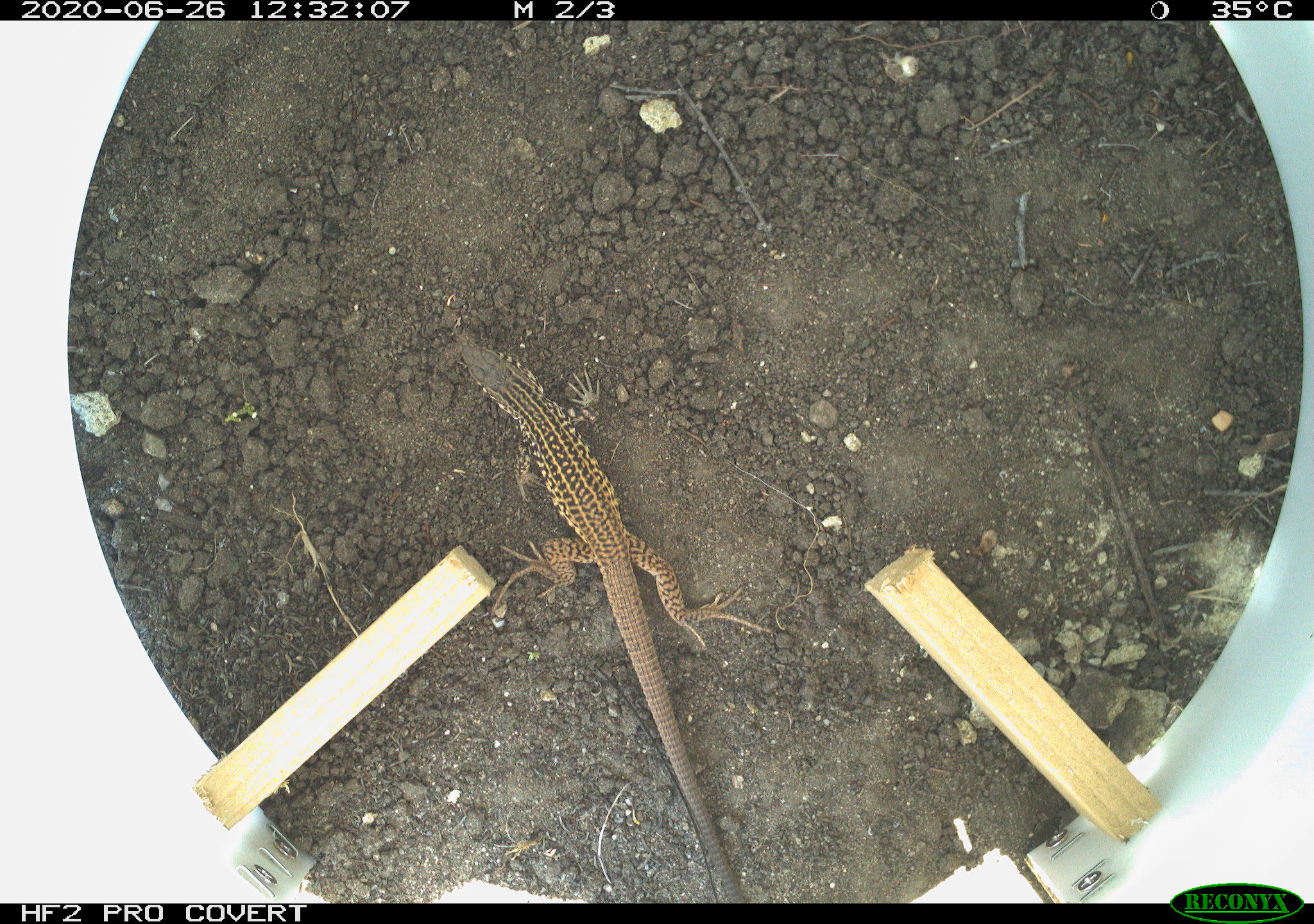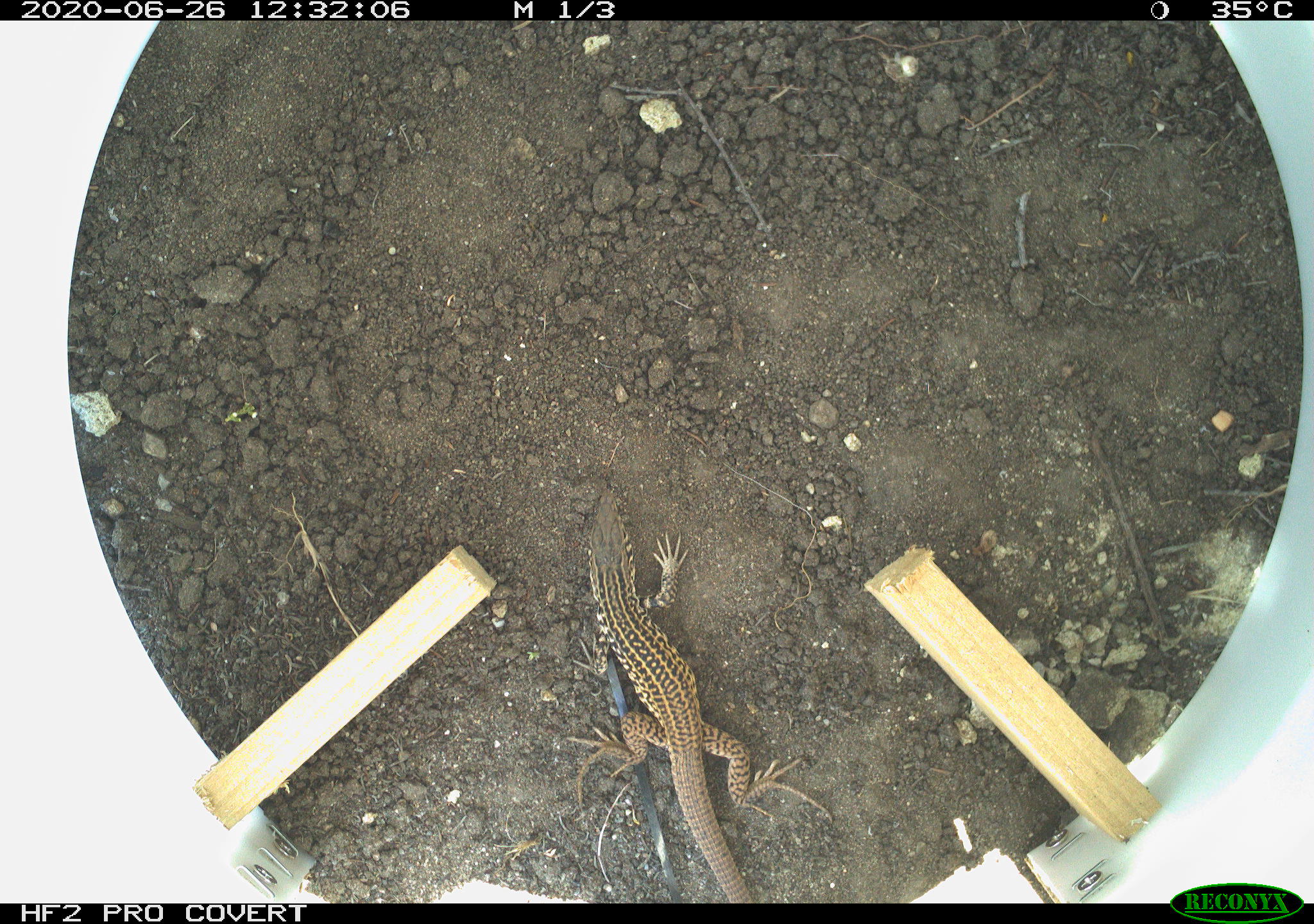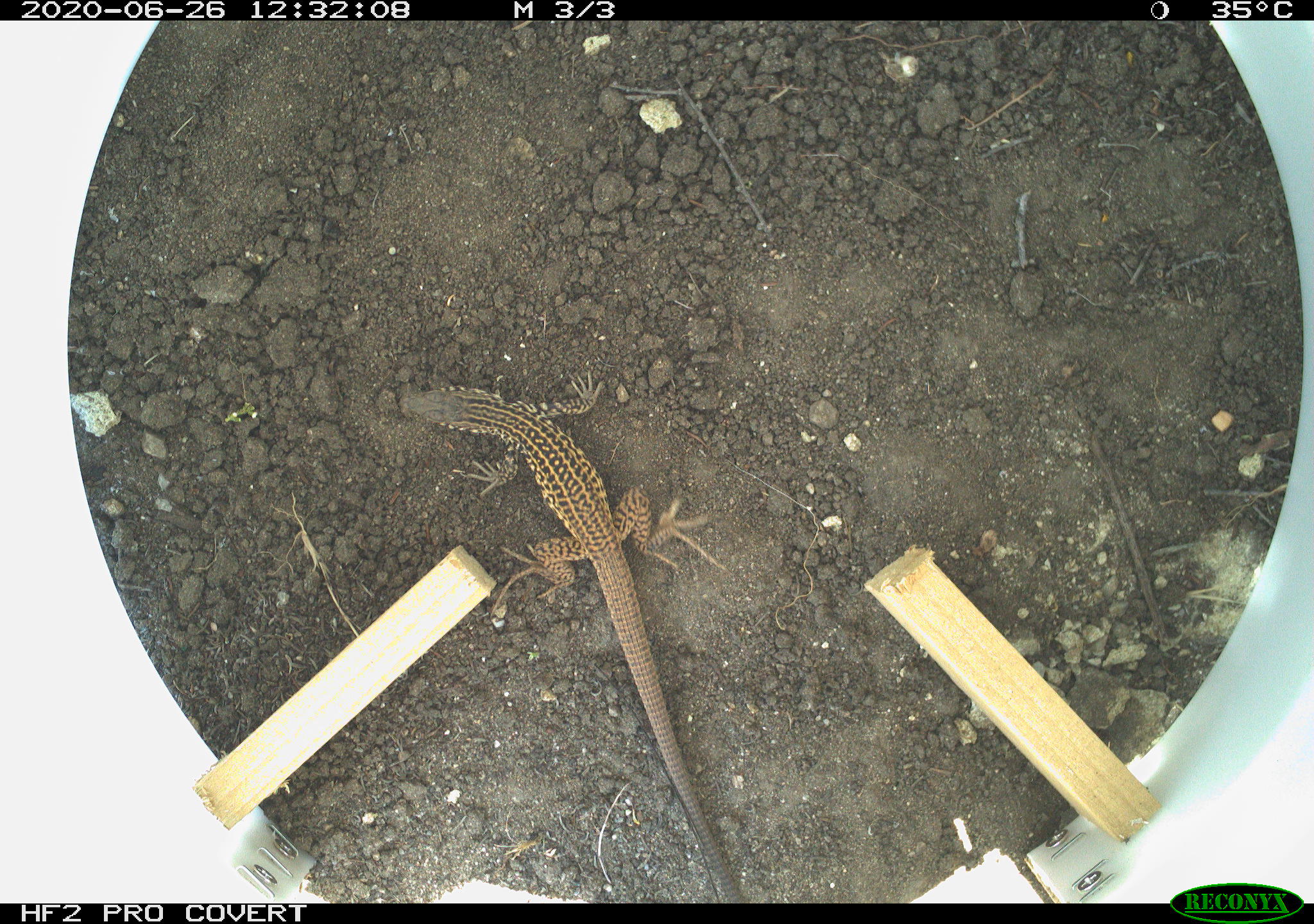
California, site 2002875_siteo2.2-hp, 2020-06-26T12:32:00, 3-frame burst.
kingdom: Animalia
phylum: Chordata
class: Reptilia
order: Squamata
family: Teiidae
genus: Aspidoscelis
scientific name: Aspidoscelis tigris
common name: western whiptail